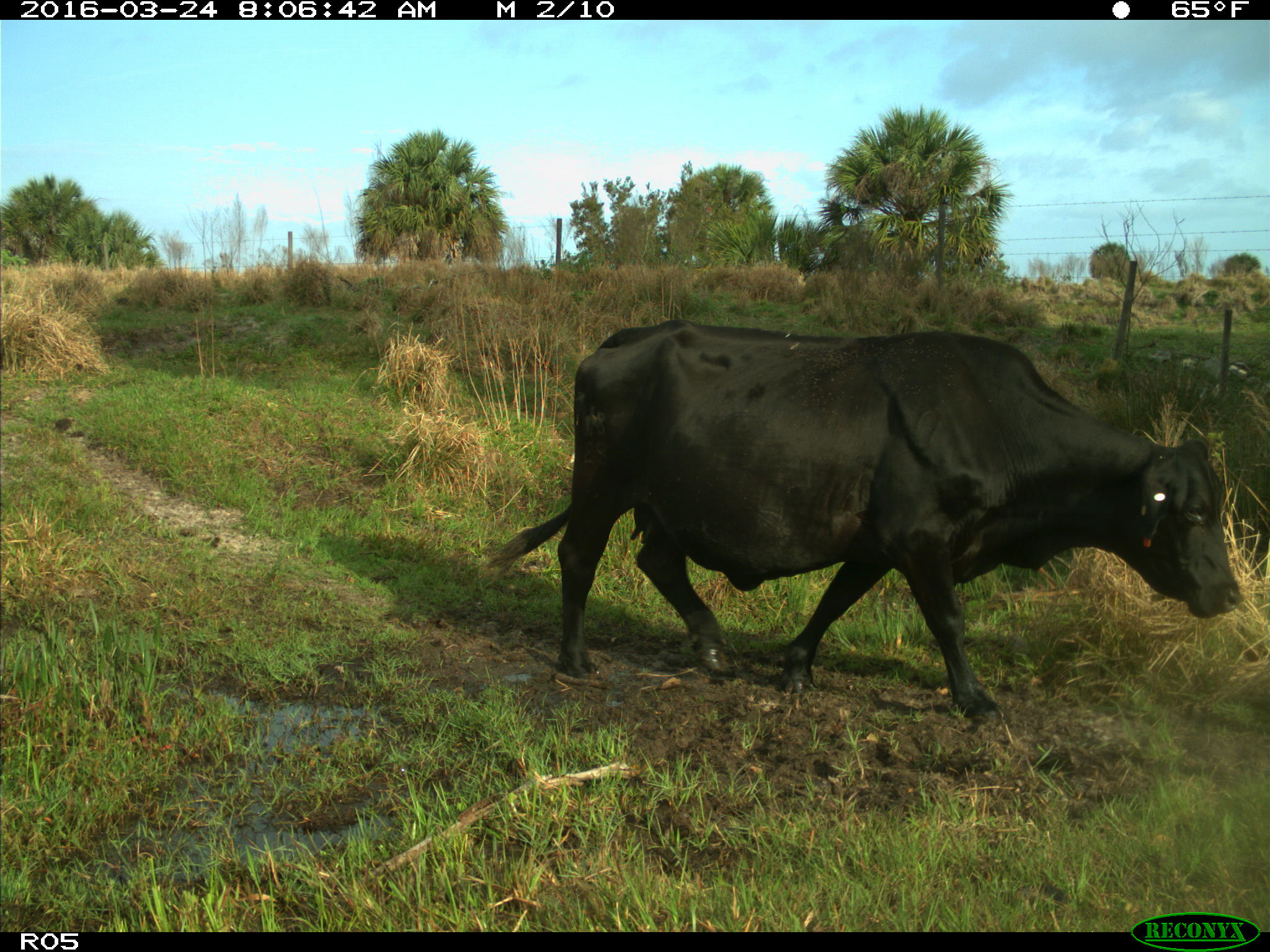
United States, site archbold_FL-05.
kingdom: Animalia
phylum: Chordata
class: Mammalia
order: Artiodactyla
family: Bovidae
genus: Bos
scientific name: Bos taurus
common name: domestic cow